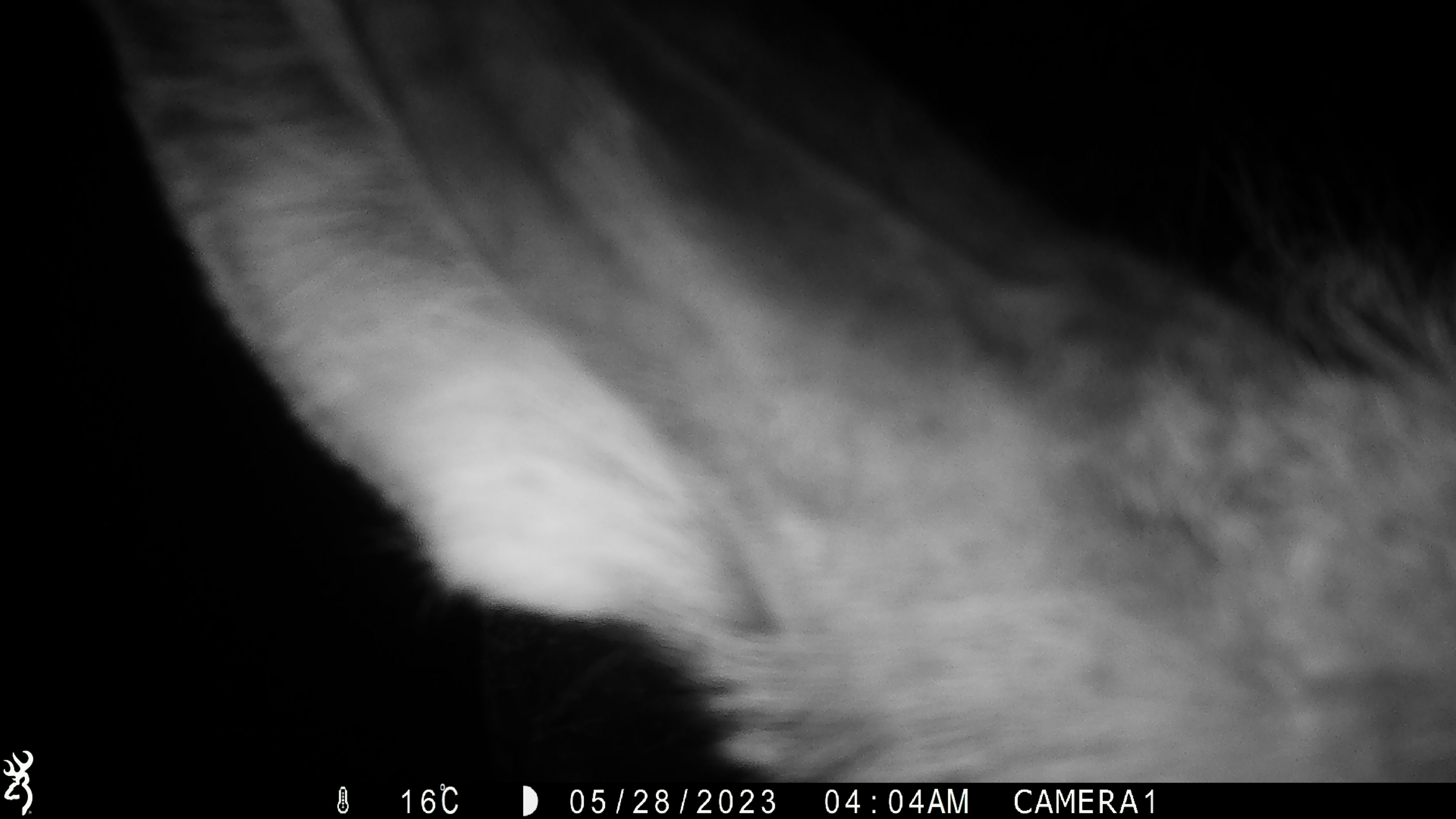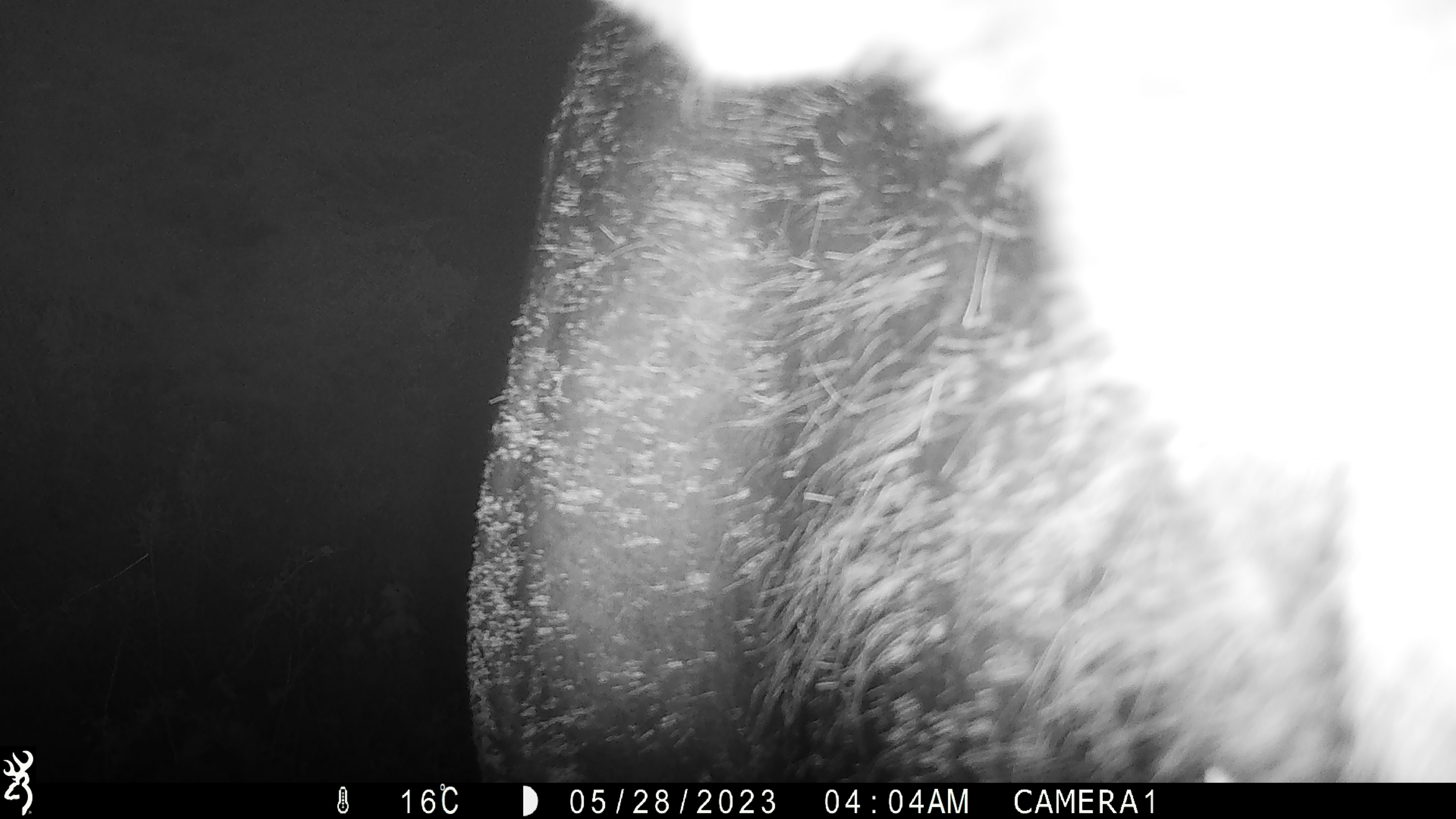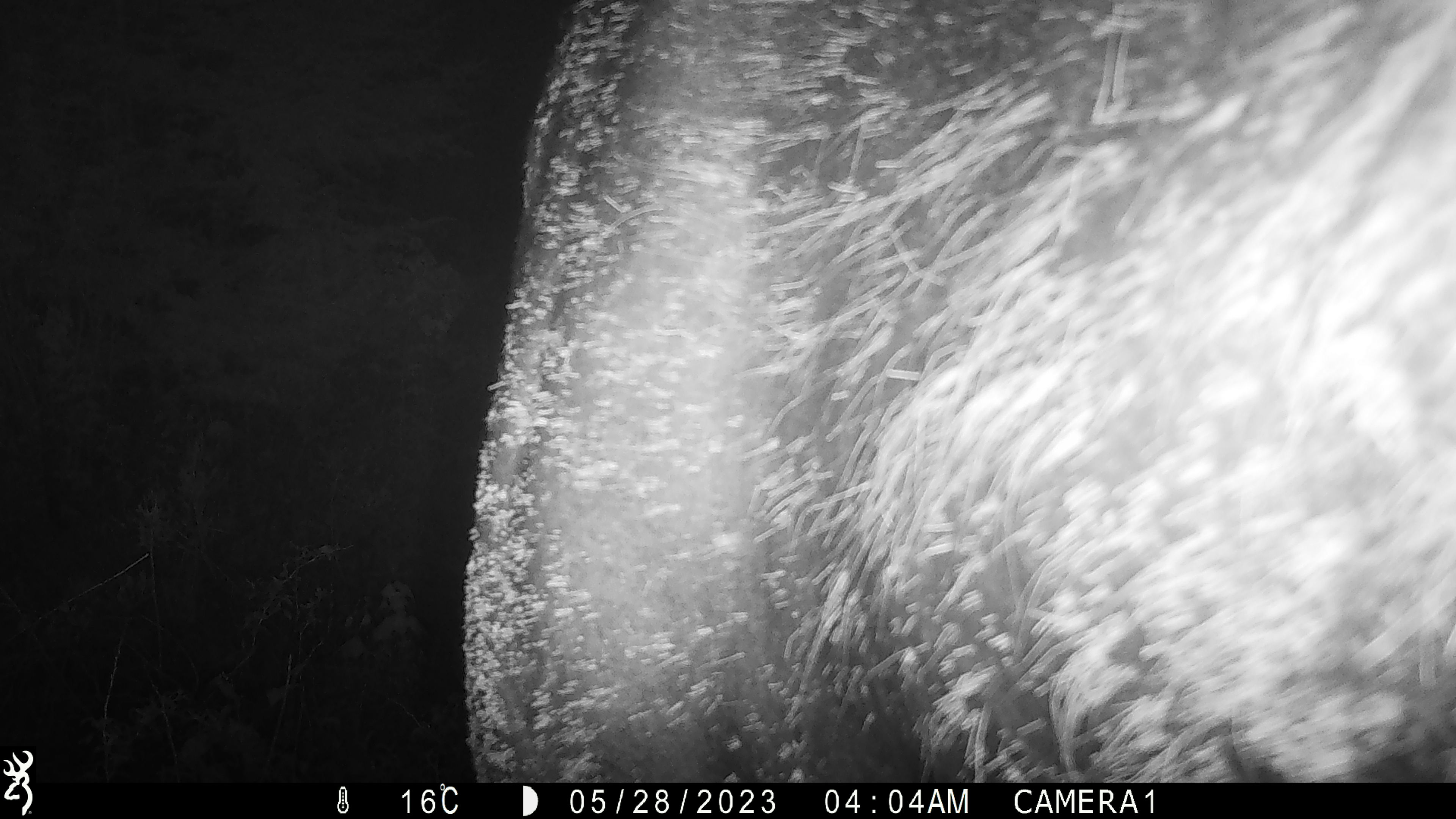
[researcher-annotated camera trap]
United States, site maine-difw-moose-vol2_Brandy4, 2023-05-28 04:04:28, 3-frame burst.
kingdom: Animalia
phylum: Chordata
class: Mammalia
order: Artiodactyla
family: Cervidae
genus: Alces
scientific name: Alces alces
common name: moose